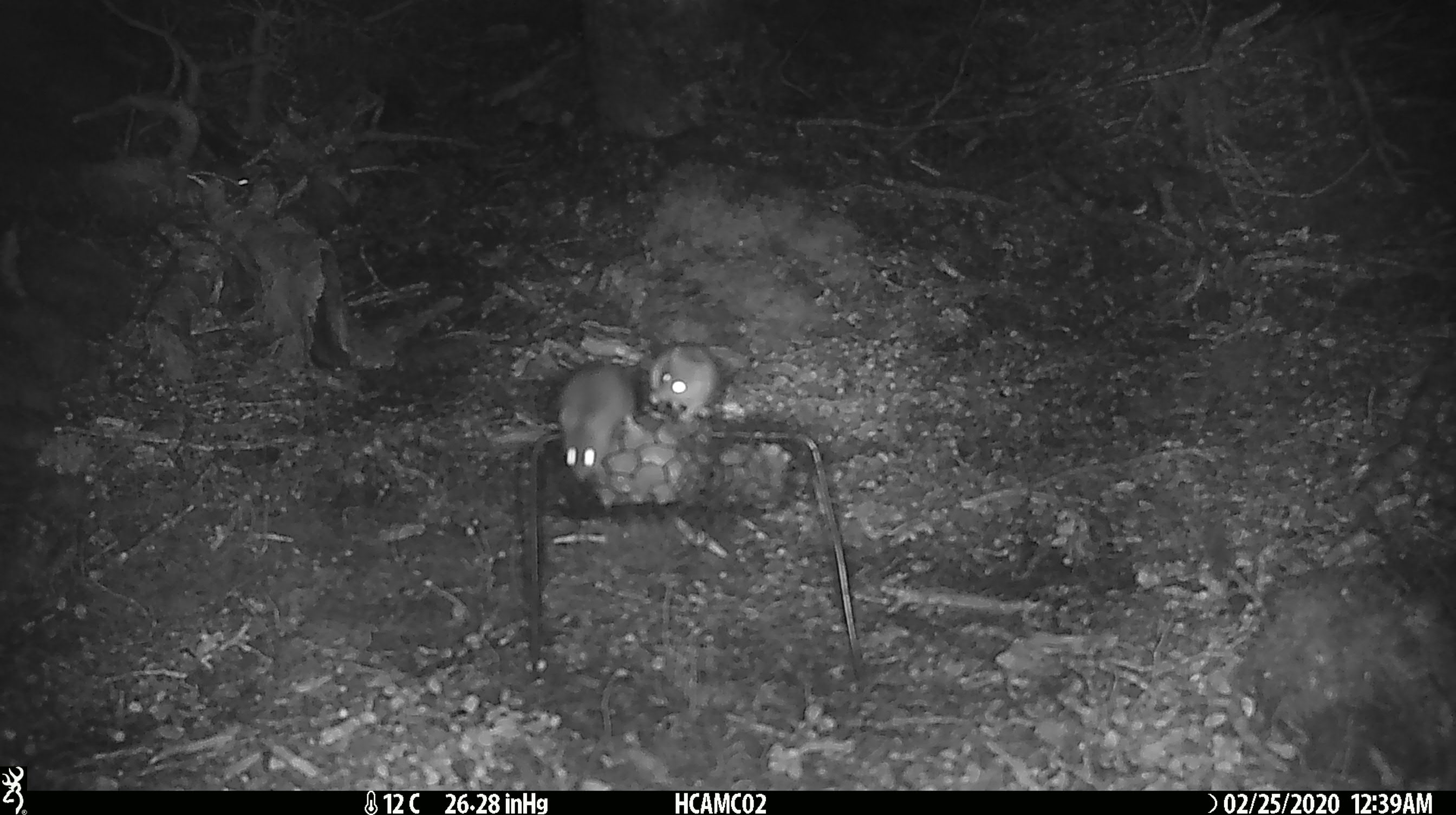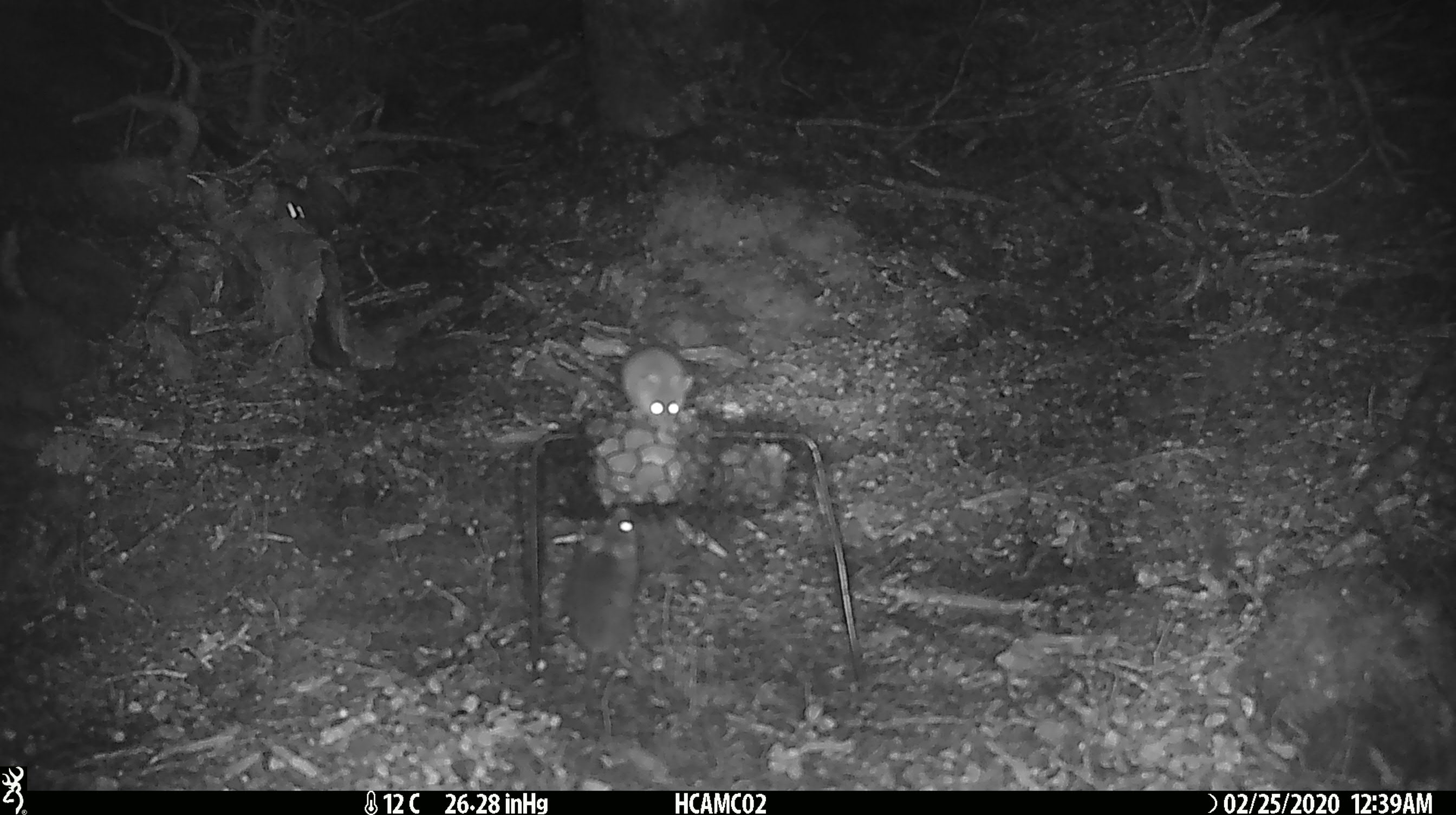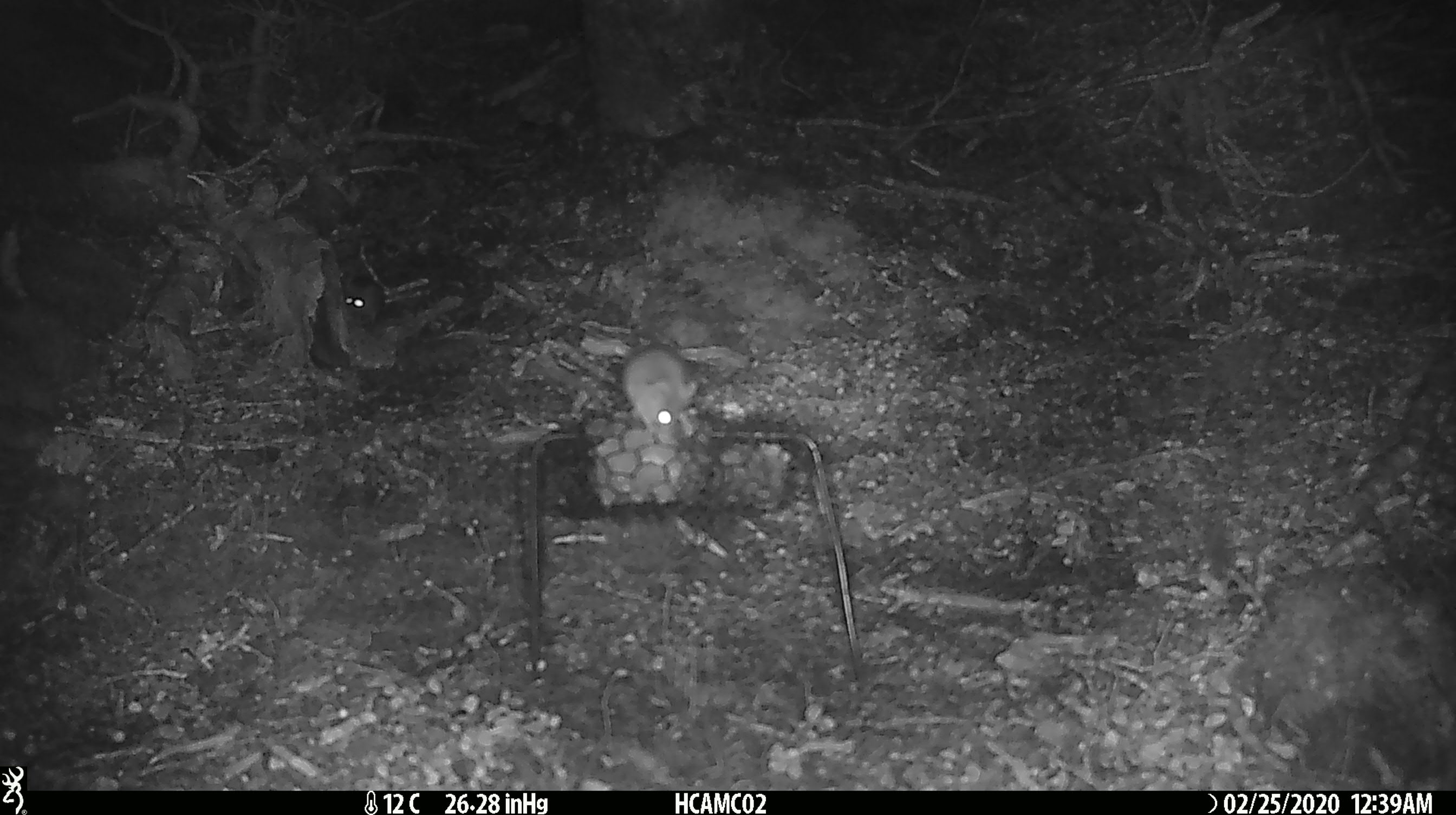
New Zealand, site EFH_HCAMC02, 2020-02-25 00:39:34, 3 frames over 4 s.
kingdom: Animalia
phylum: Chordata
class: Mammalia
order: Rodentia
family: Muridae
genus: Mus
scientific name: Mus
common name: mouse